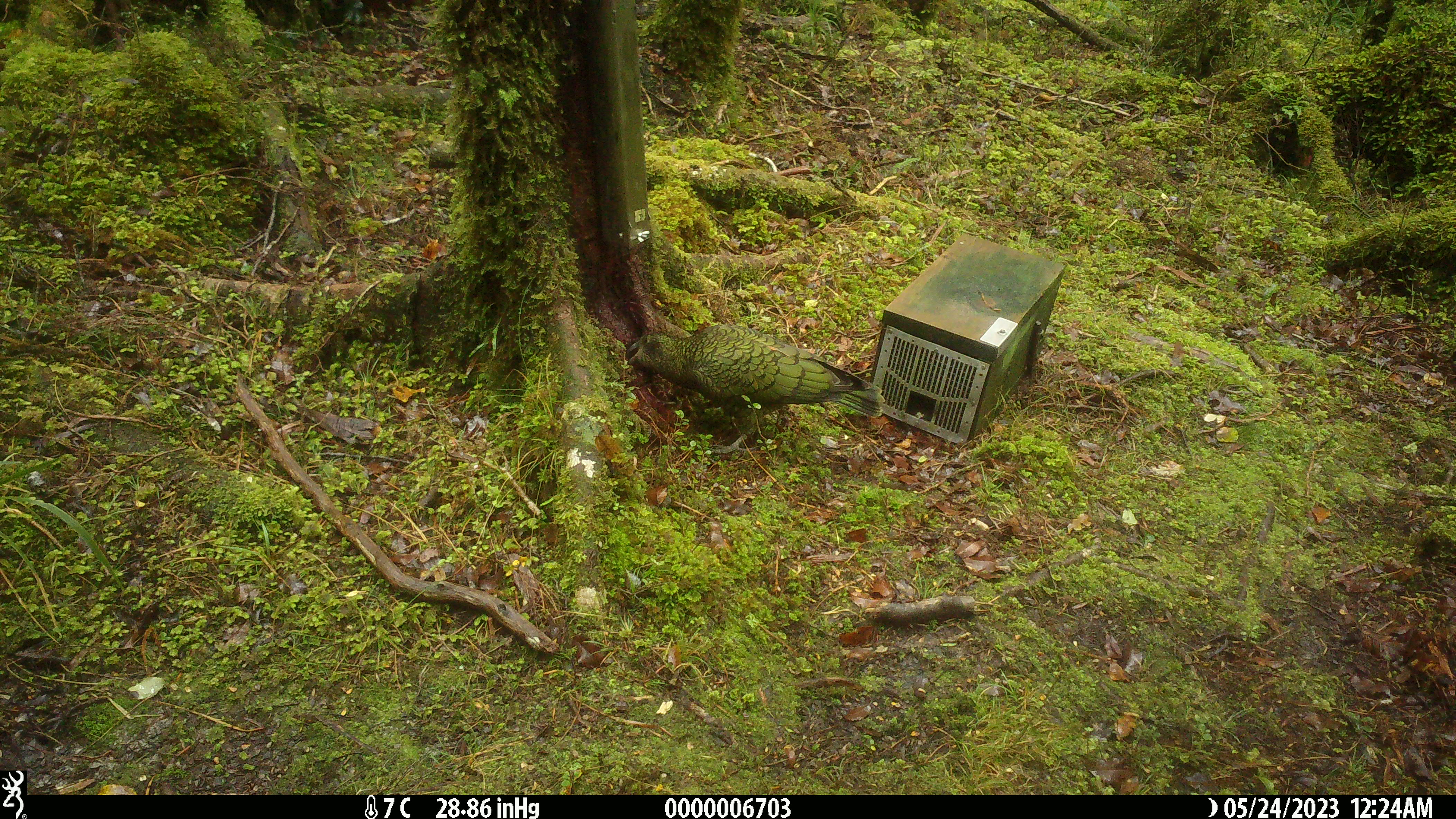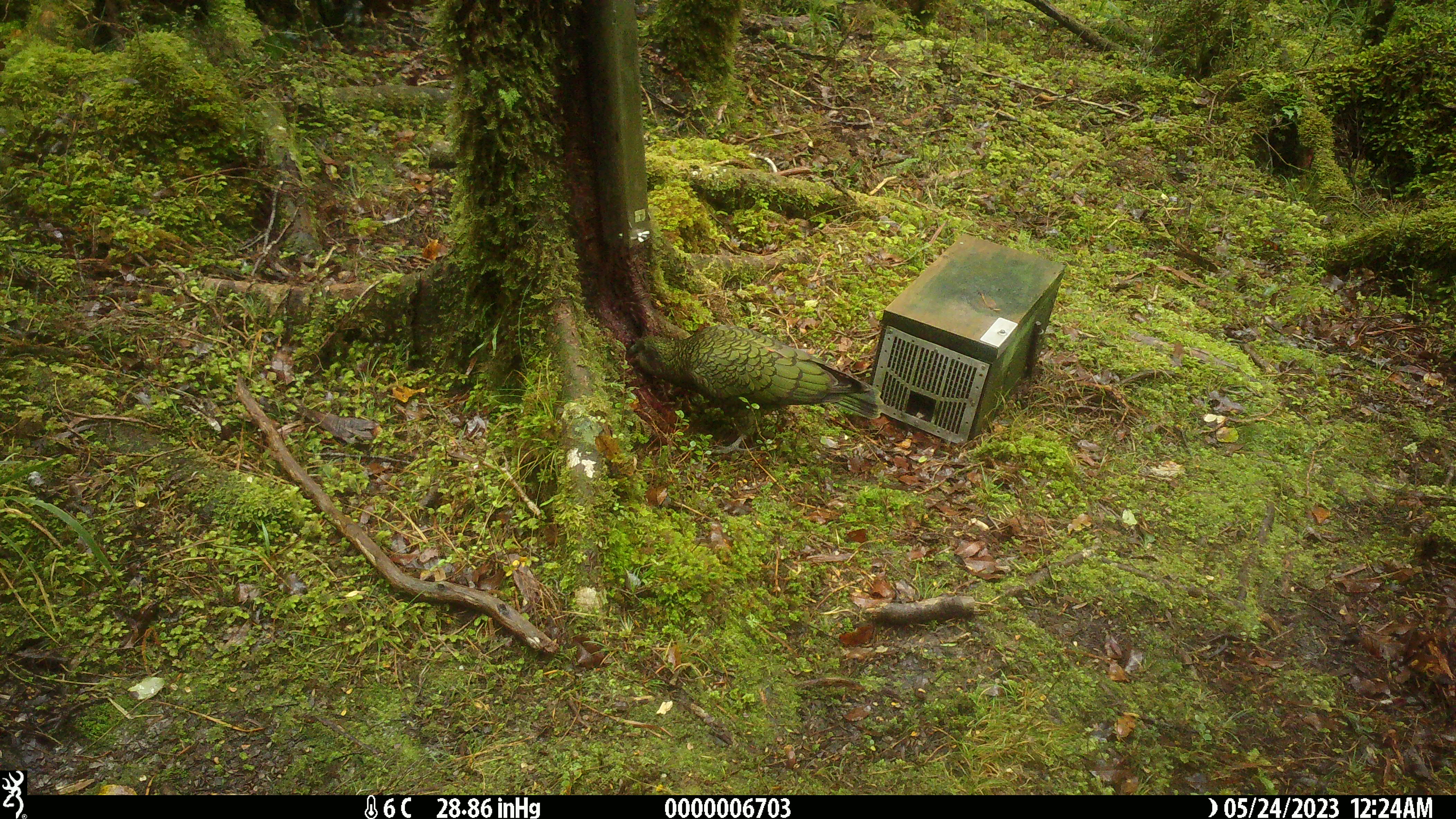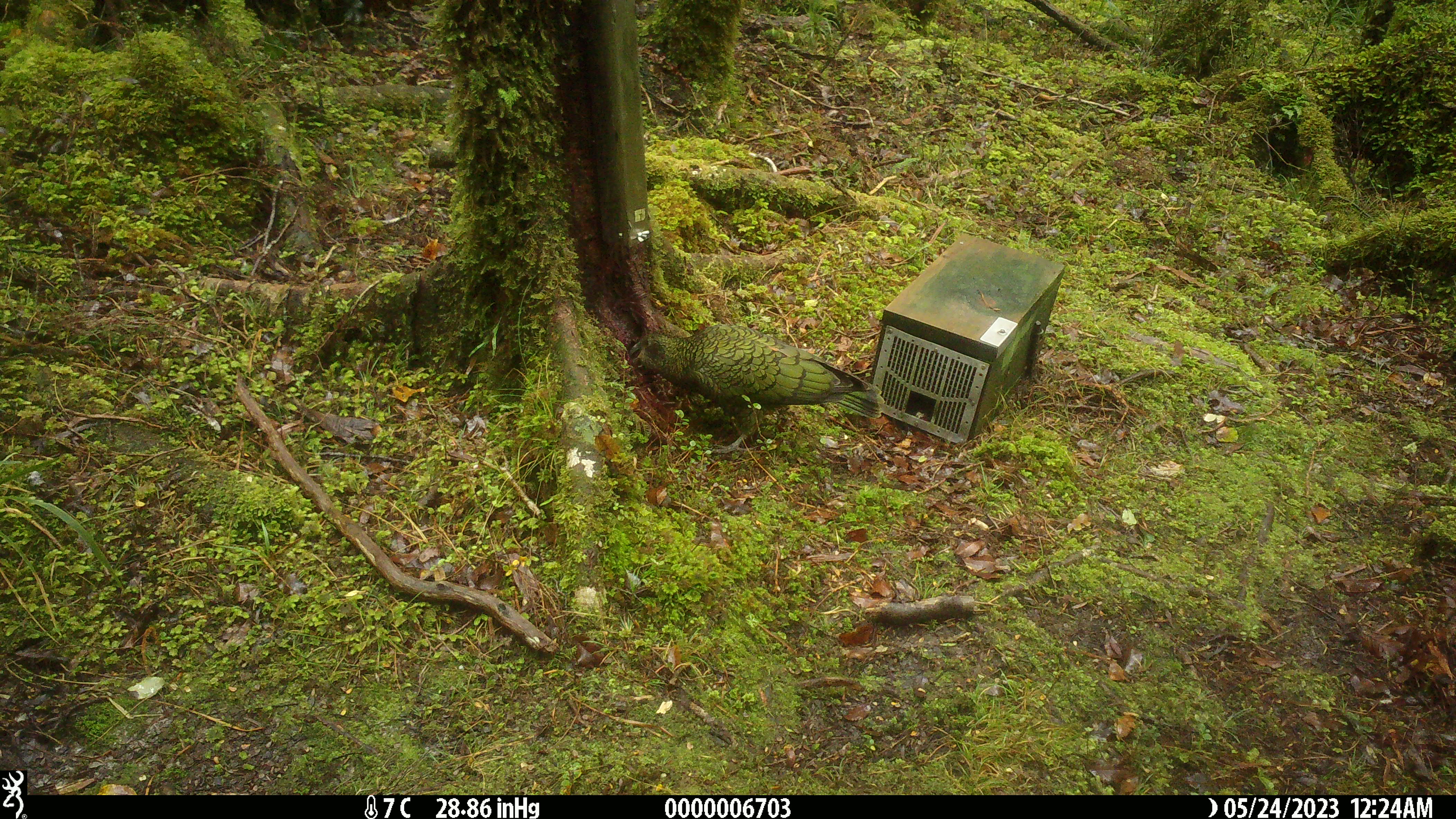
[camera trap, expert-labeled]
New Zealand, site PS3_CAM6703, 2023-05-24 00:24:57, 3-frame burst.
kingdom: Animalia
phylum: Chordata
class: Aves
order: Psittaciformes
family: Strigopidae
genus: Nestor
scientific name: Nestor notabilis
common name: kea